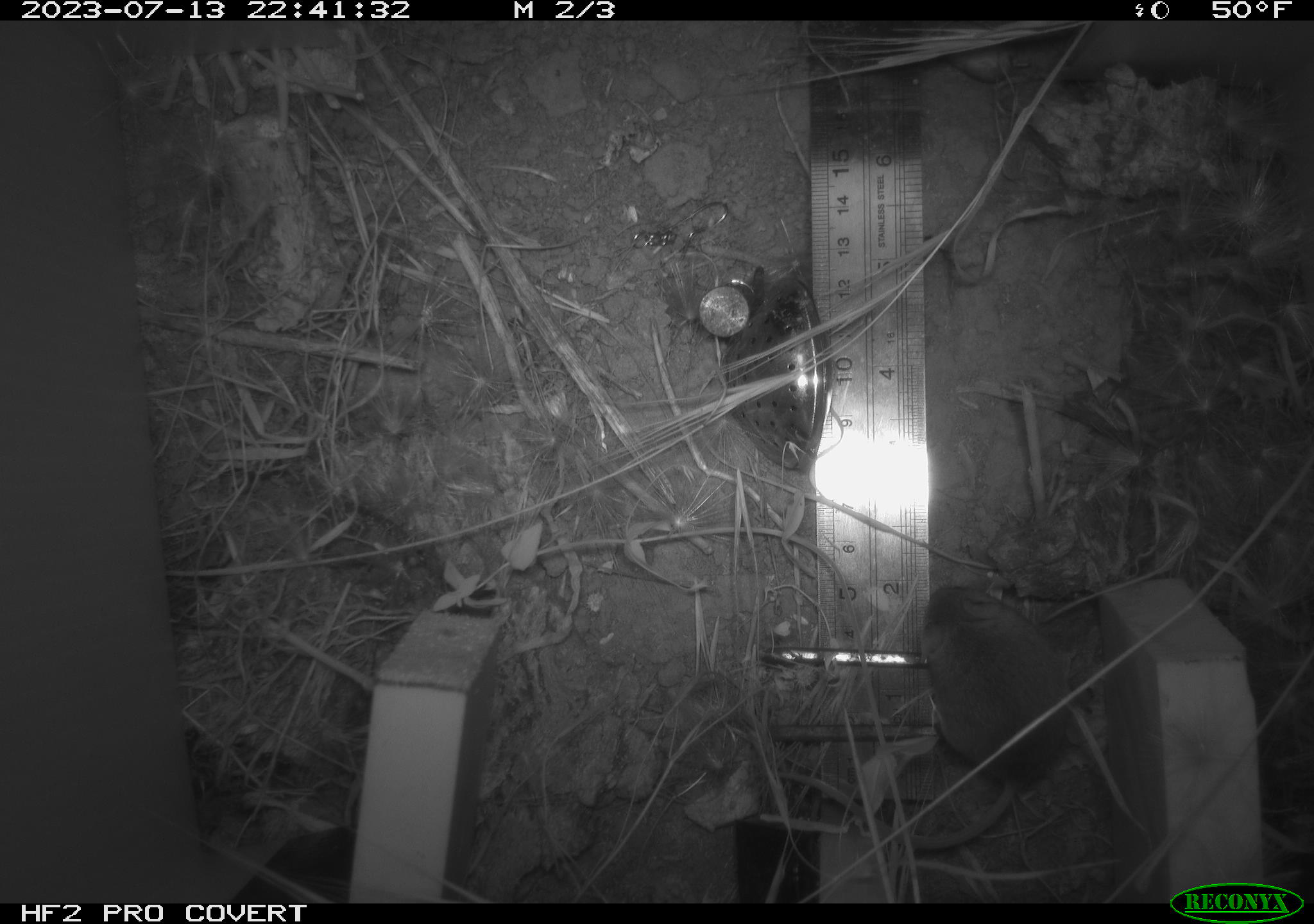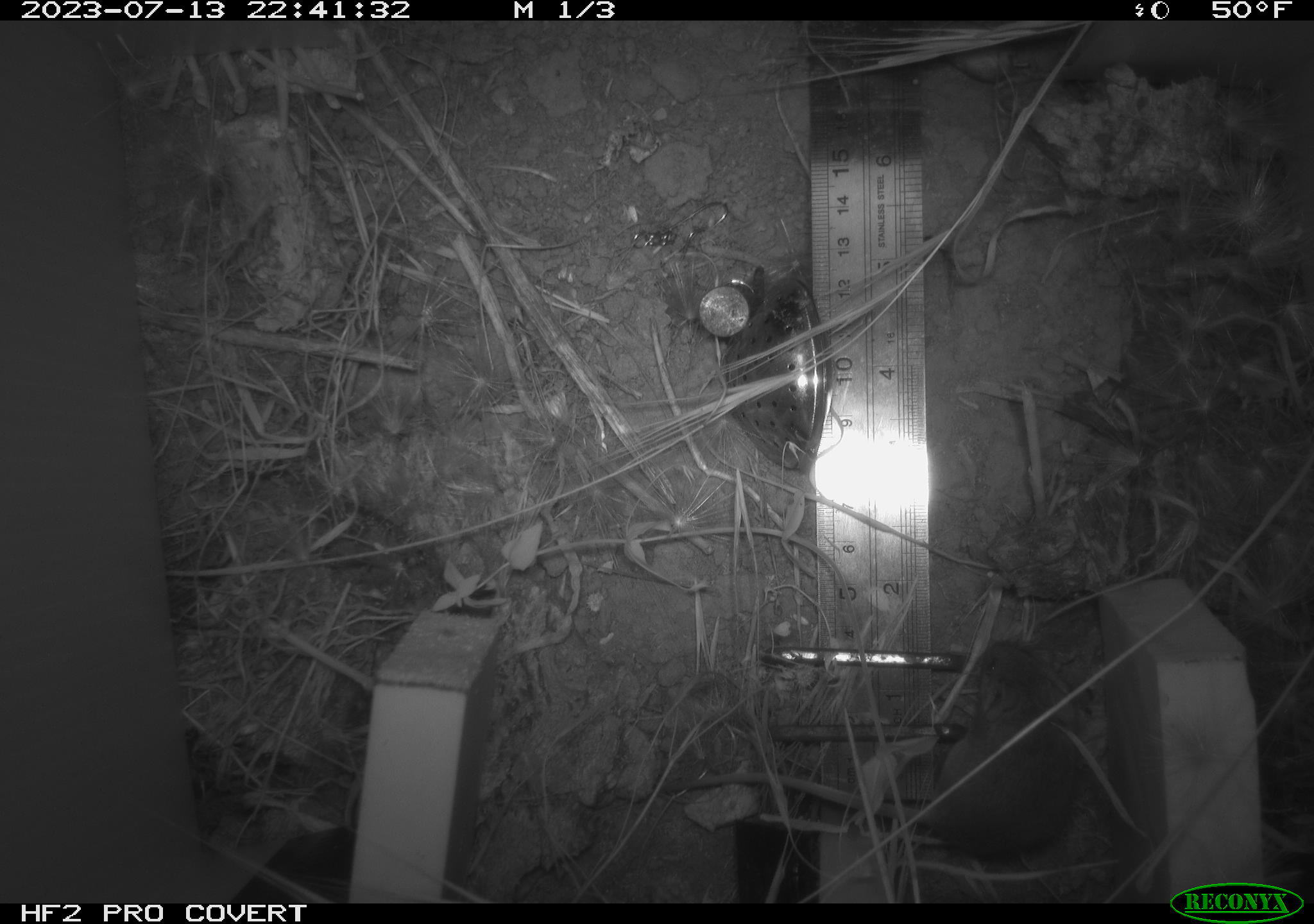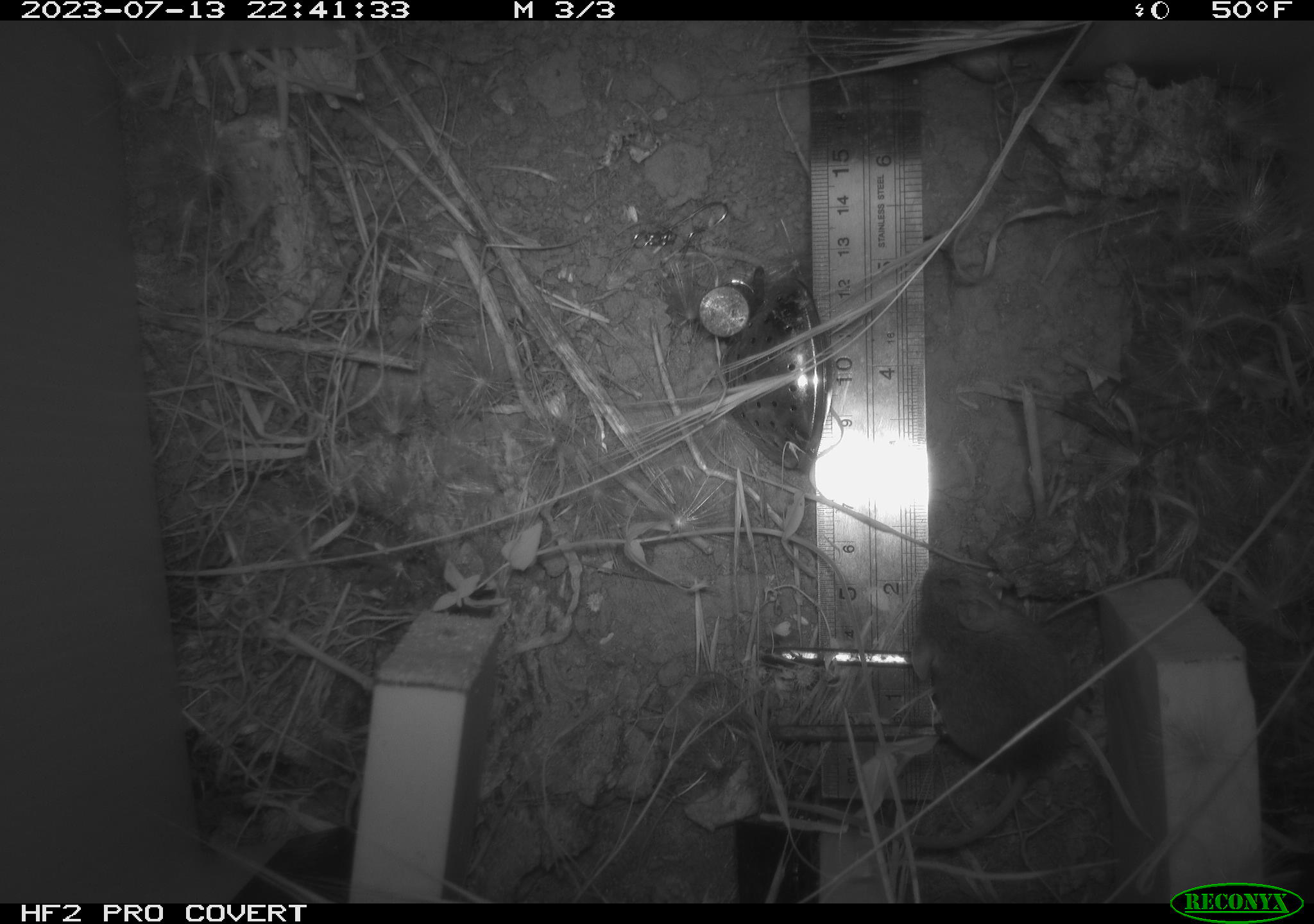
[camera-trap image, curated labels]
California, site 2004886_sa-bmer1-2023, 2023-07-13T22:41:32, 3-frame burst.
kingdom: Animalia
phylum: Chordata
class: Mammalia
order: Rodentia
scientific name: Rodentia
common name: mouse species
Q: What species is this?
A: Mouse species (Rodentia).